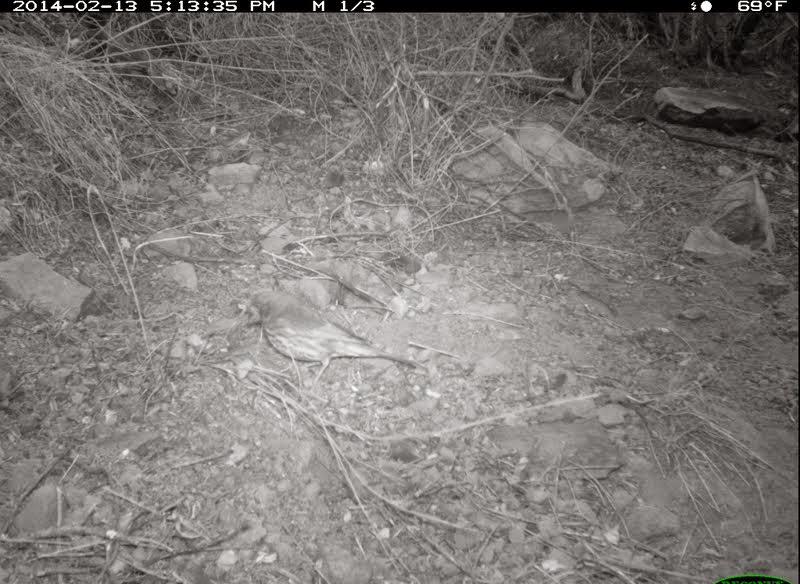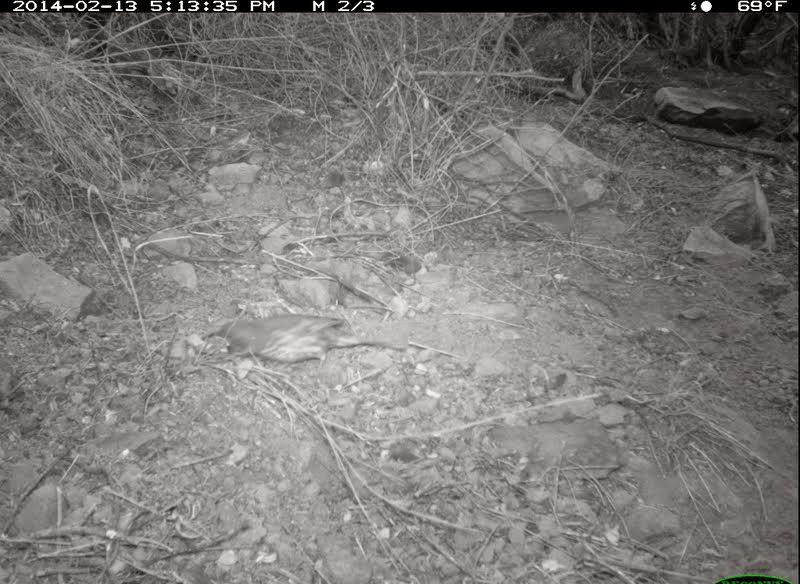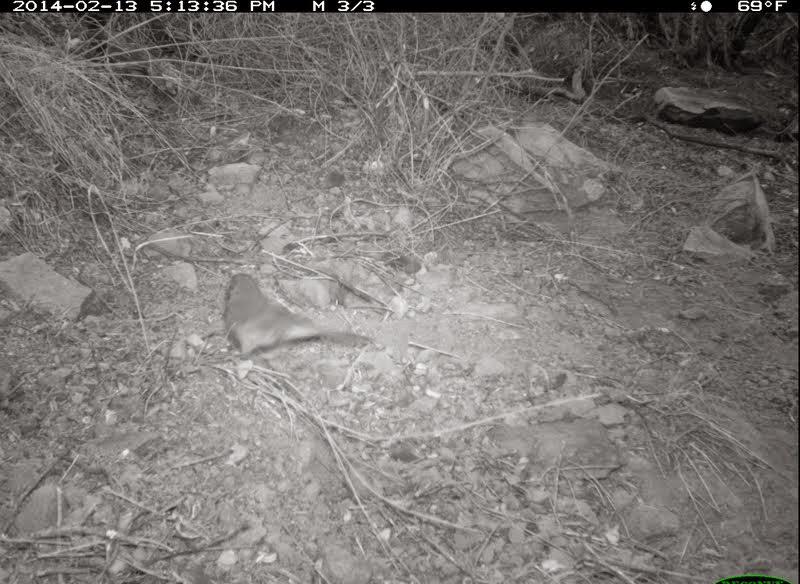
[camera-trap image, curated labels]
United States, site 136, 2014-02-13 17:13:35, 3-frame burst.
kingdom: Animalia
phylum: Chordata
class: Aves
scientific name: Aves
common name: bird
Bird (Aves).